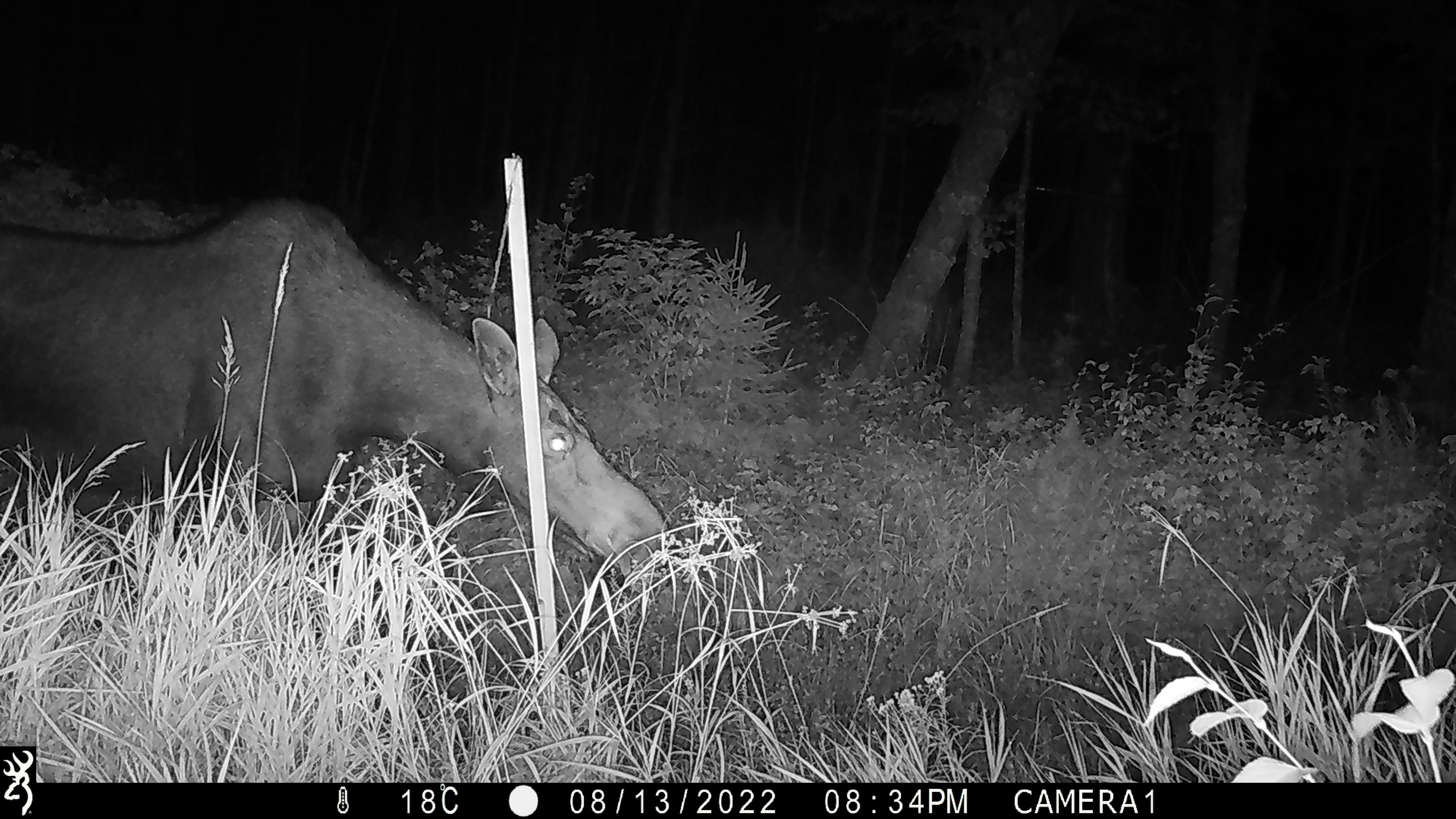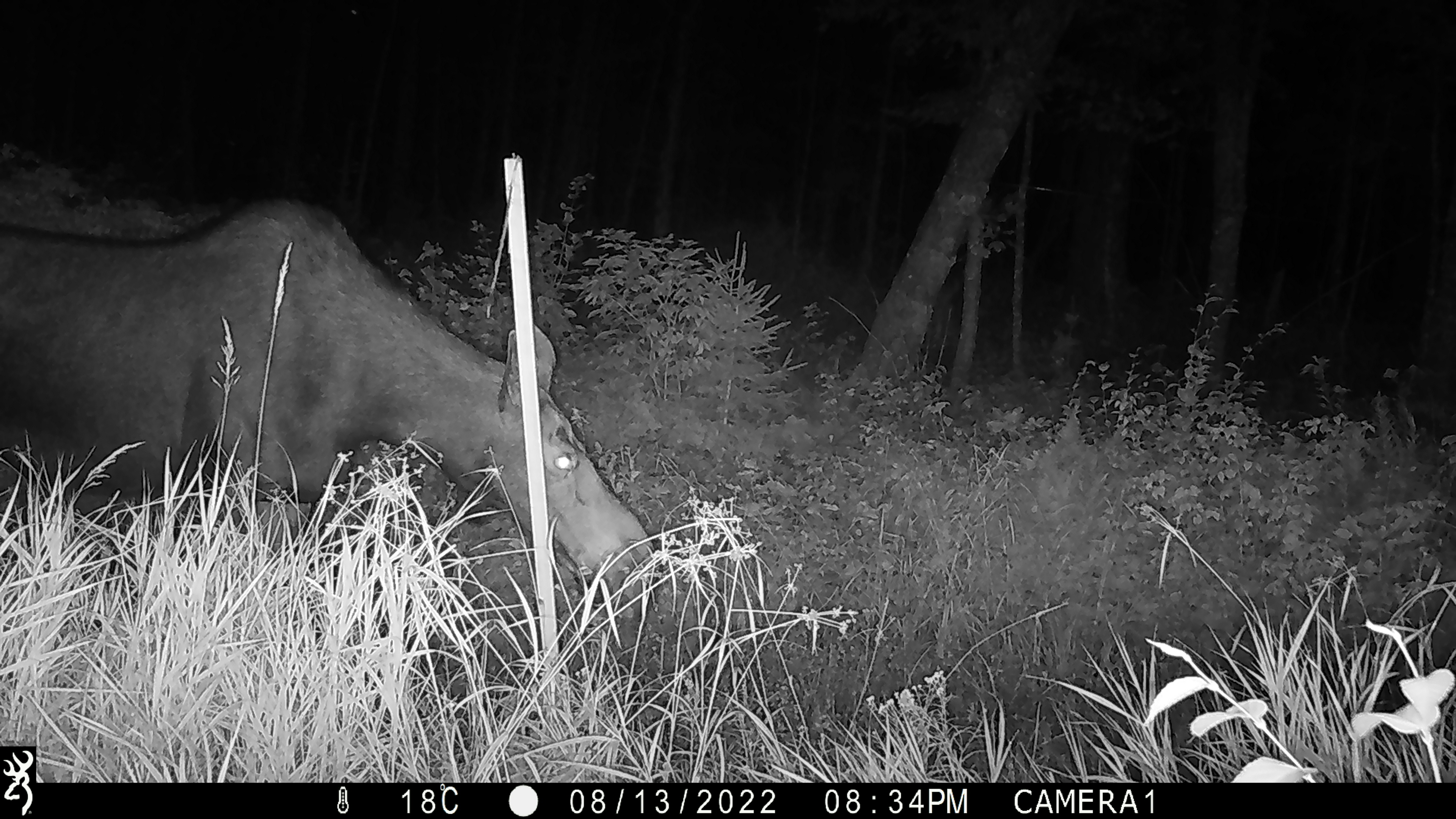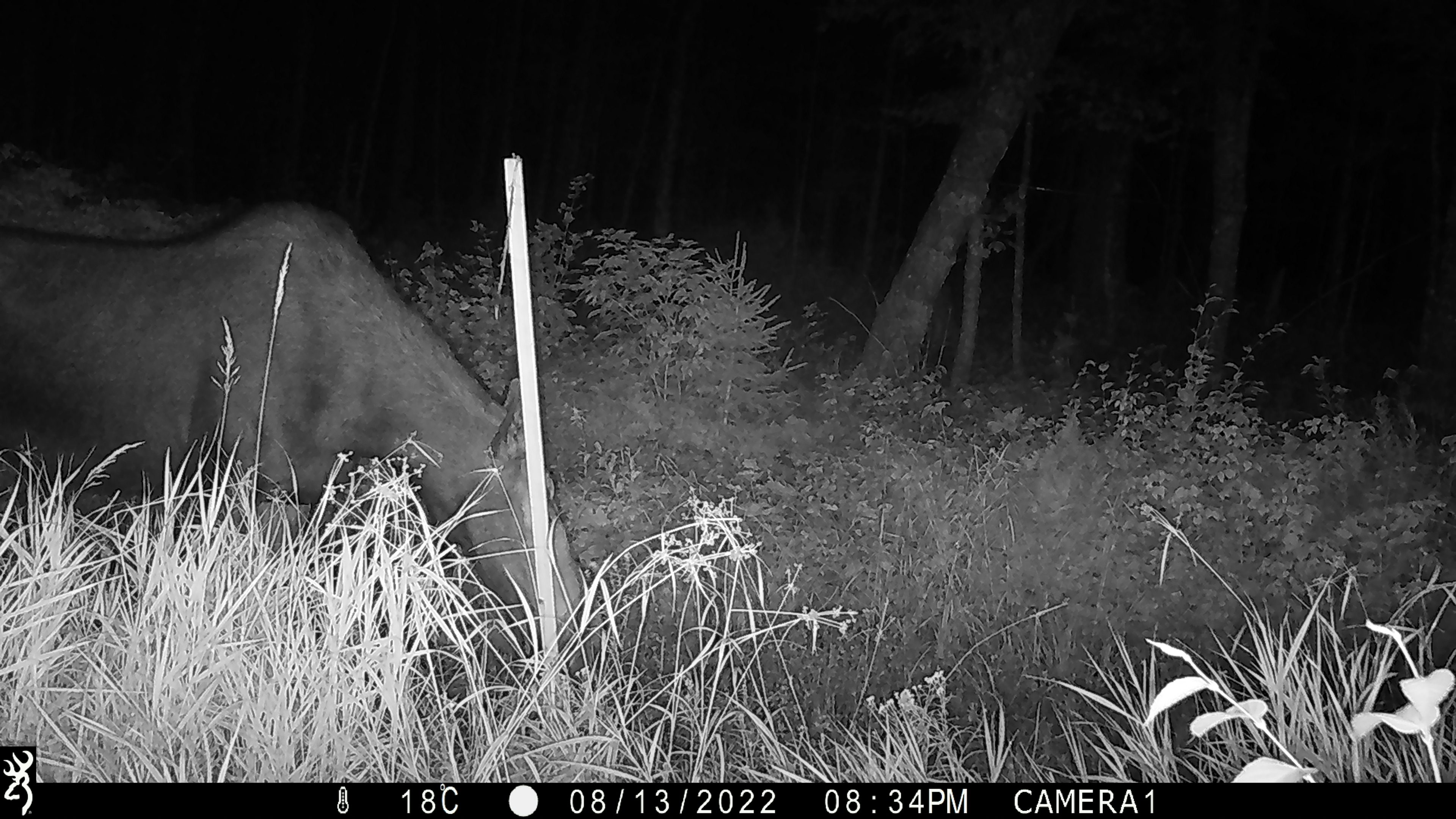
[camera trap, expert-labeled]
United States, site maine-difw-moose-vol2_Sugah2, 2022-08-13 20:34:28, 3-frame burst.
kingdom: Animalia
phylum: Chordata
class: Mammalia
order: Artiodactyla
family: Cervidae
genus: Alces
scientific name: Alces alces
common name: moose